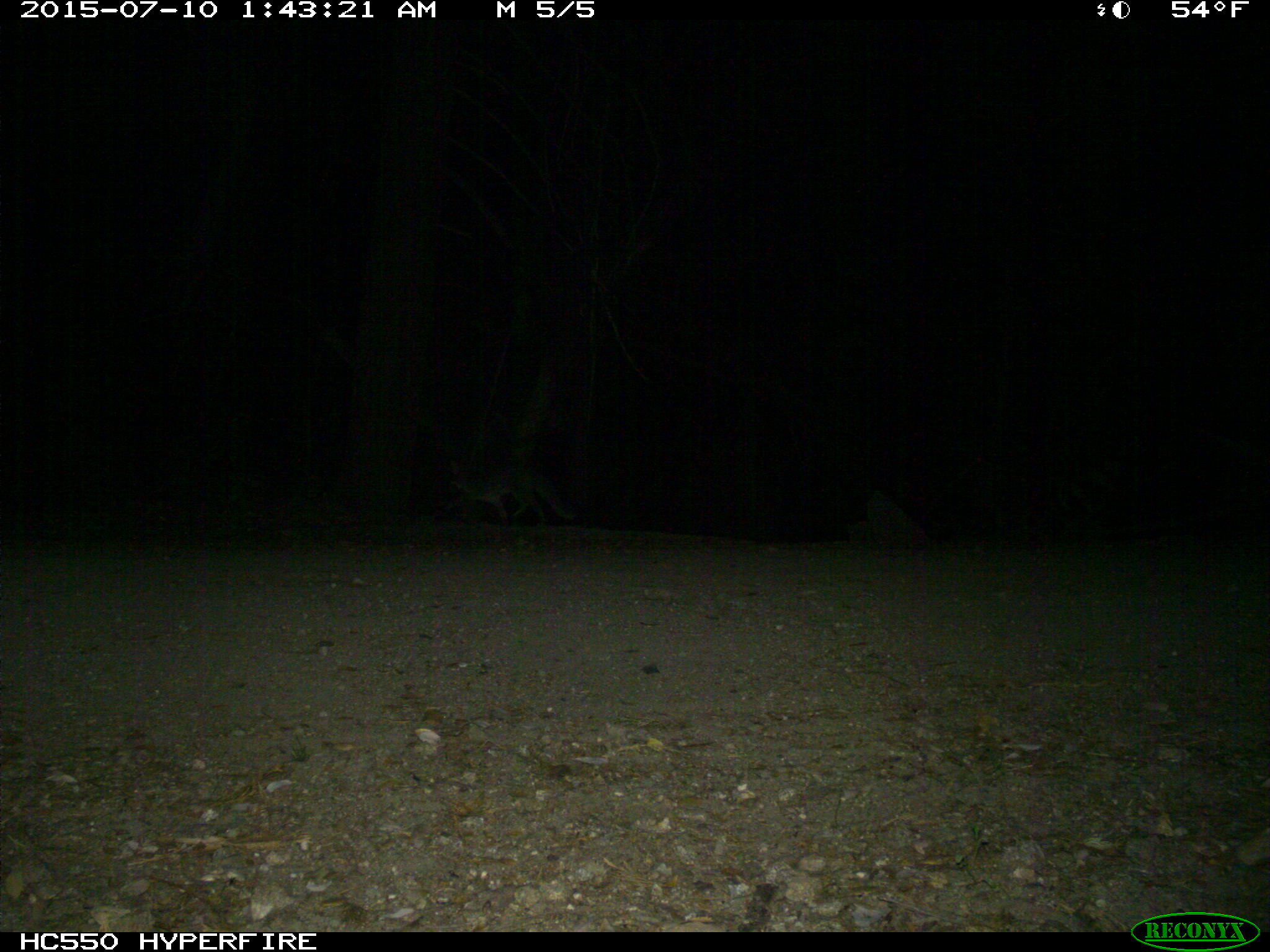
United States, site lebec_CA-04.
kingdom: Animalia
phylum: Chordata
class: Mammalia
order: Carnivora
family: Canidae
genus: Urocyon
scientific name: Urocyon cinereoargenteus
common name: gray fox